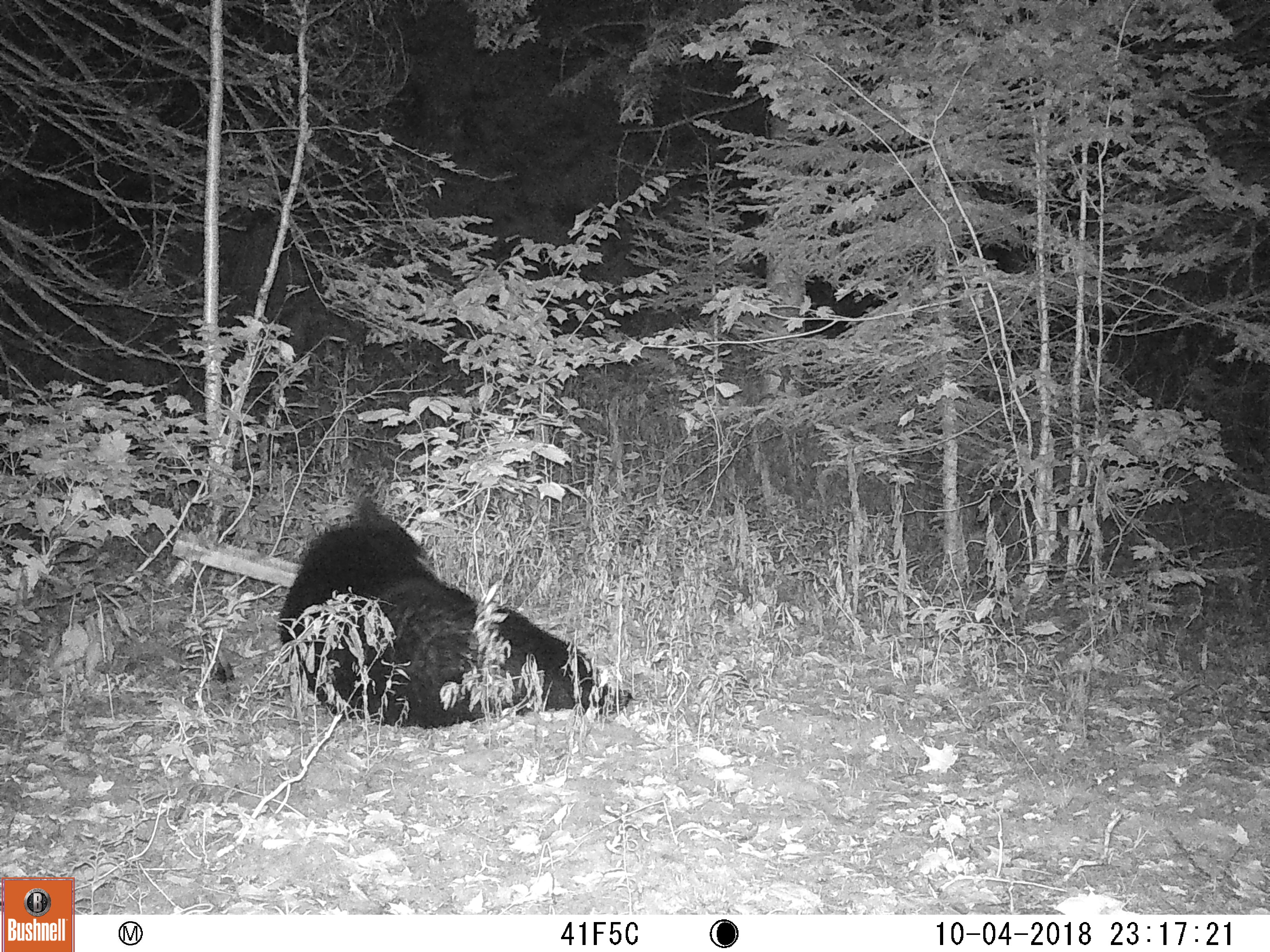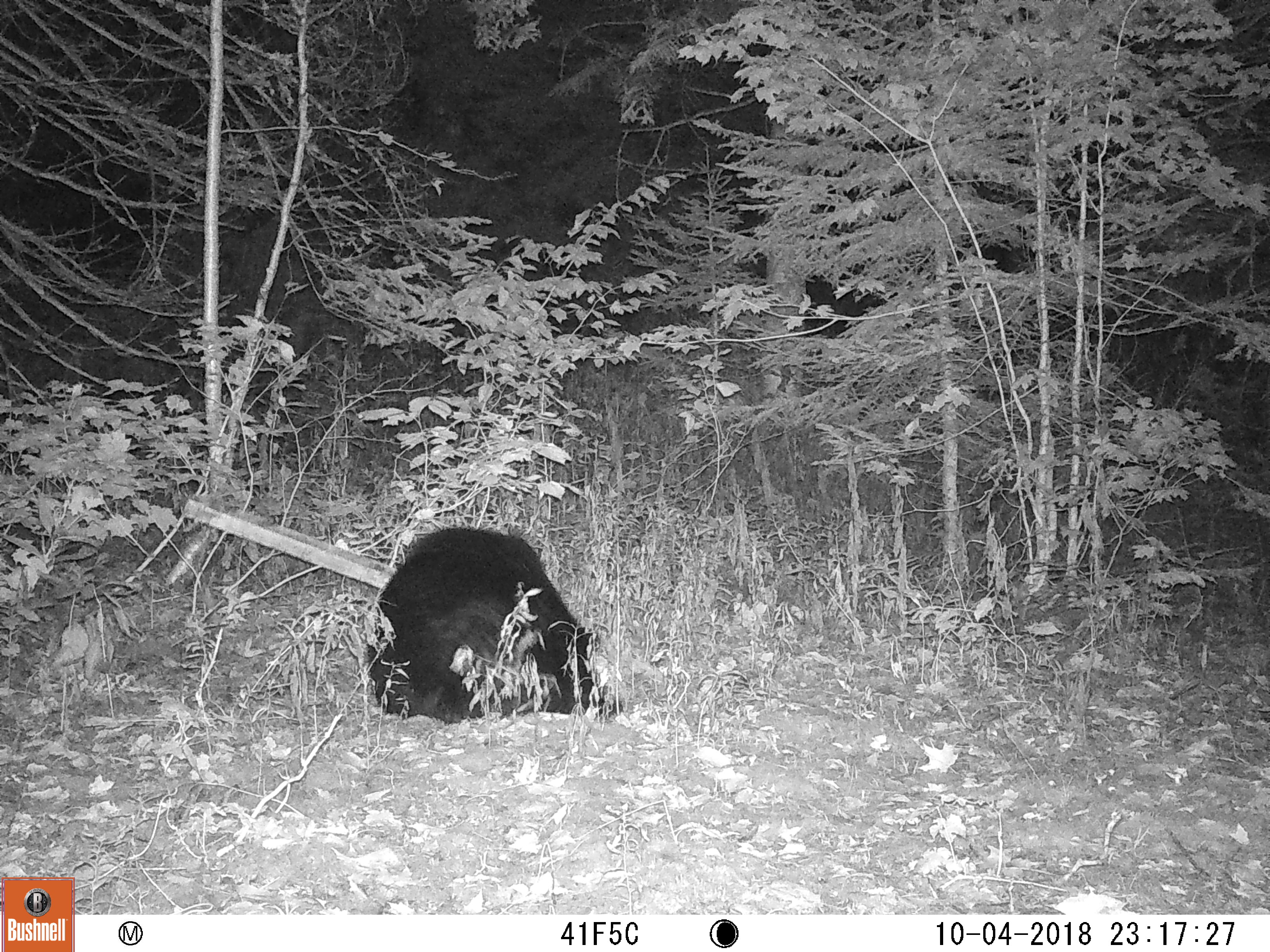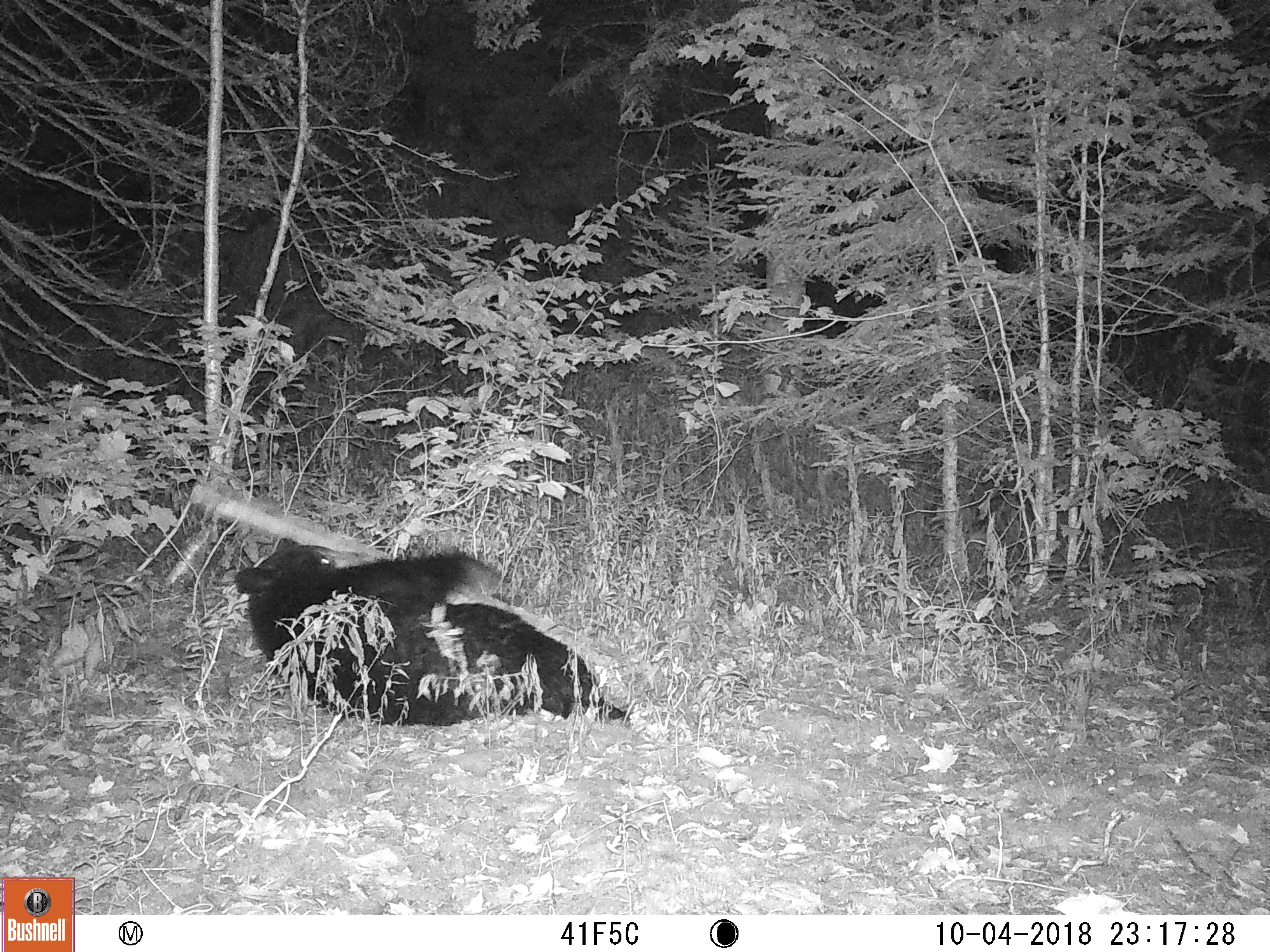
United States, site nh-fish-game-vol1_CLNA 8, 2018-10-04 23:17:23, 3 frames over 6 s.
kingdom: Animalia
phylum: Chordata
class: Mammalia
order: Carnivora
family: Ursidae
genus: Ursus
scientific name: Ursus americanus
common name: black bear